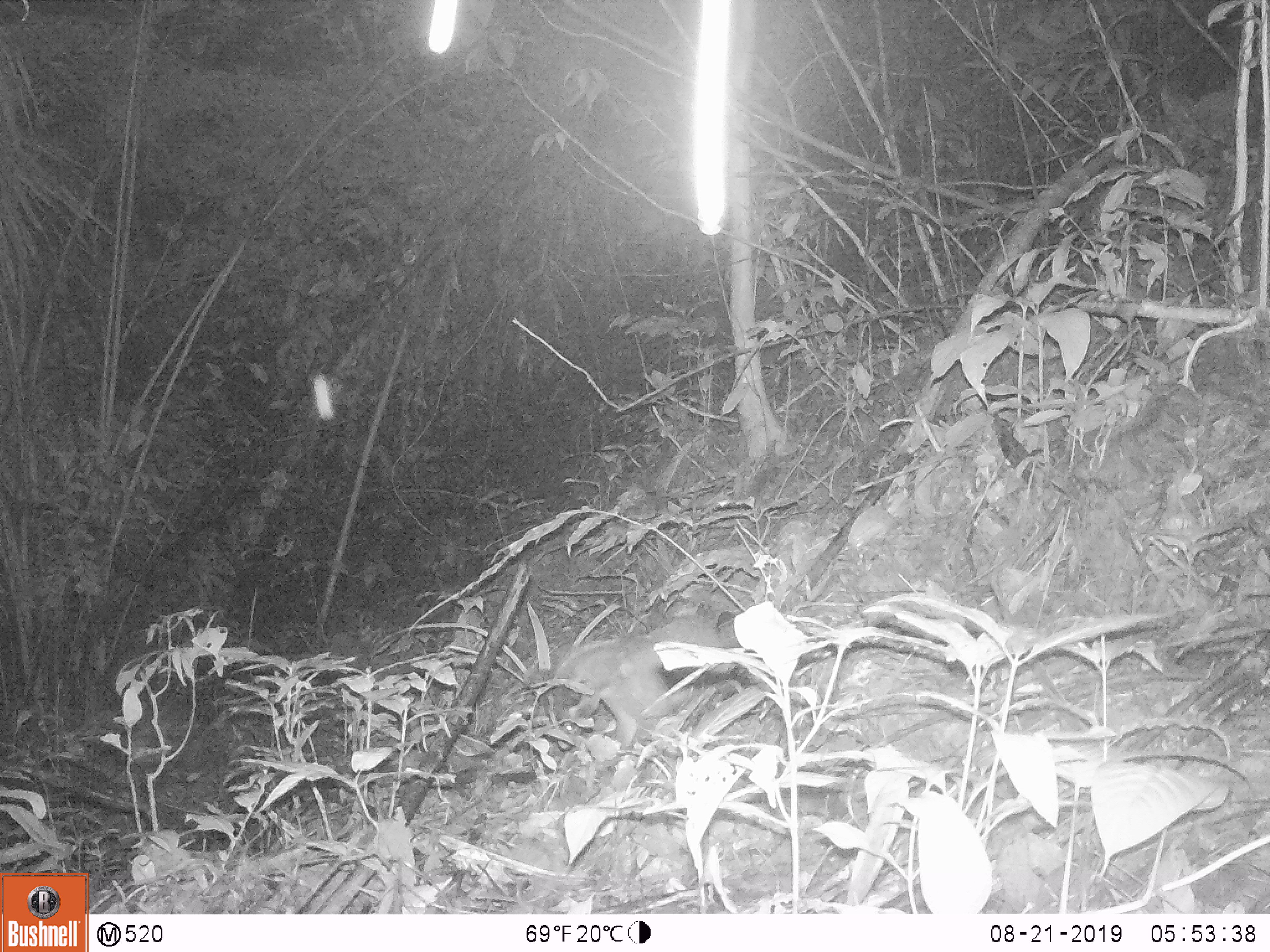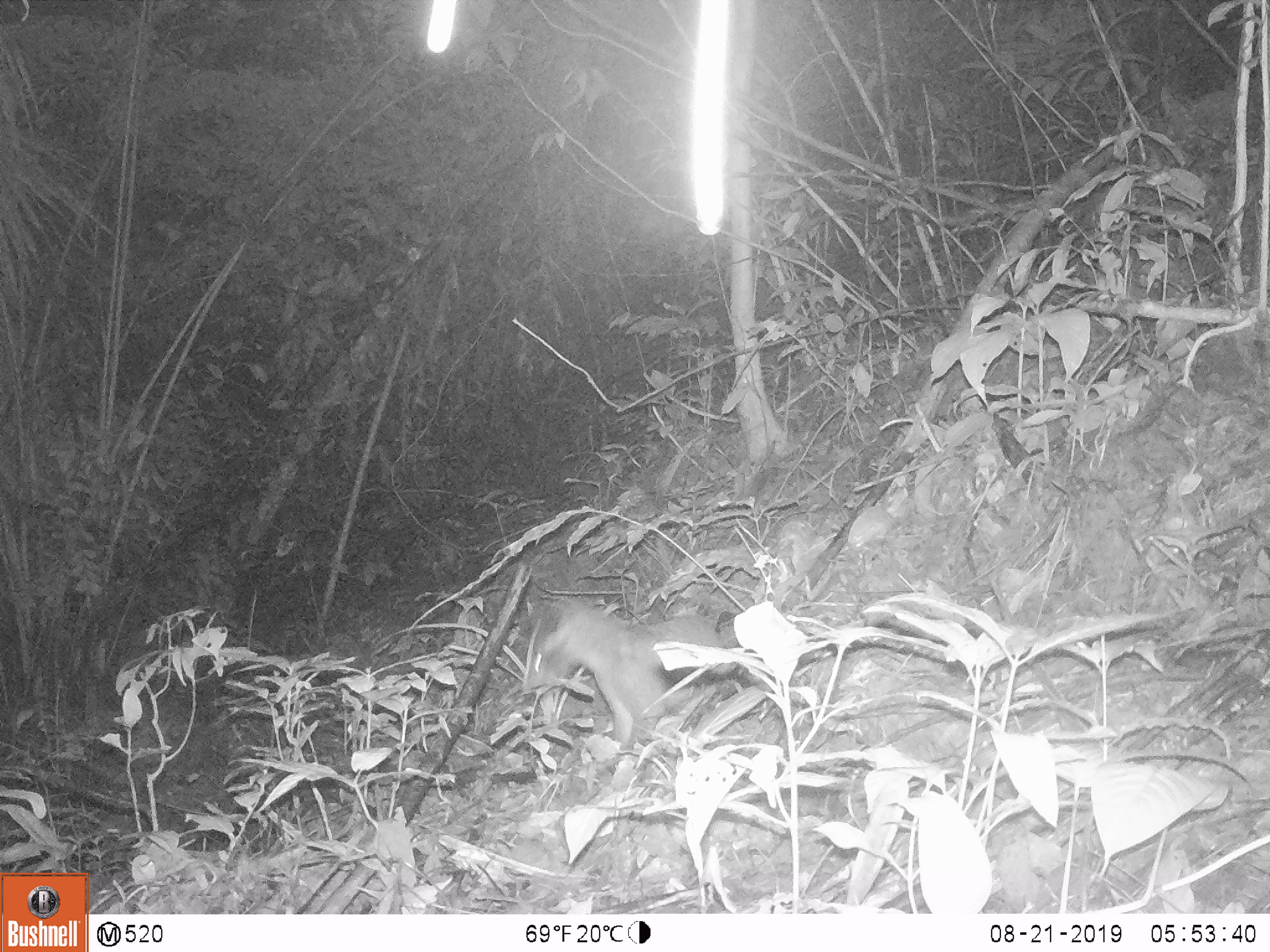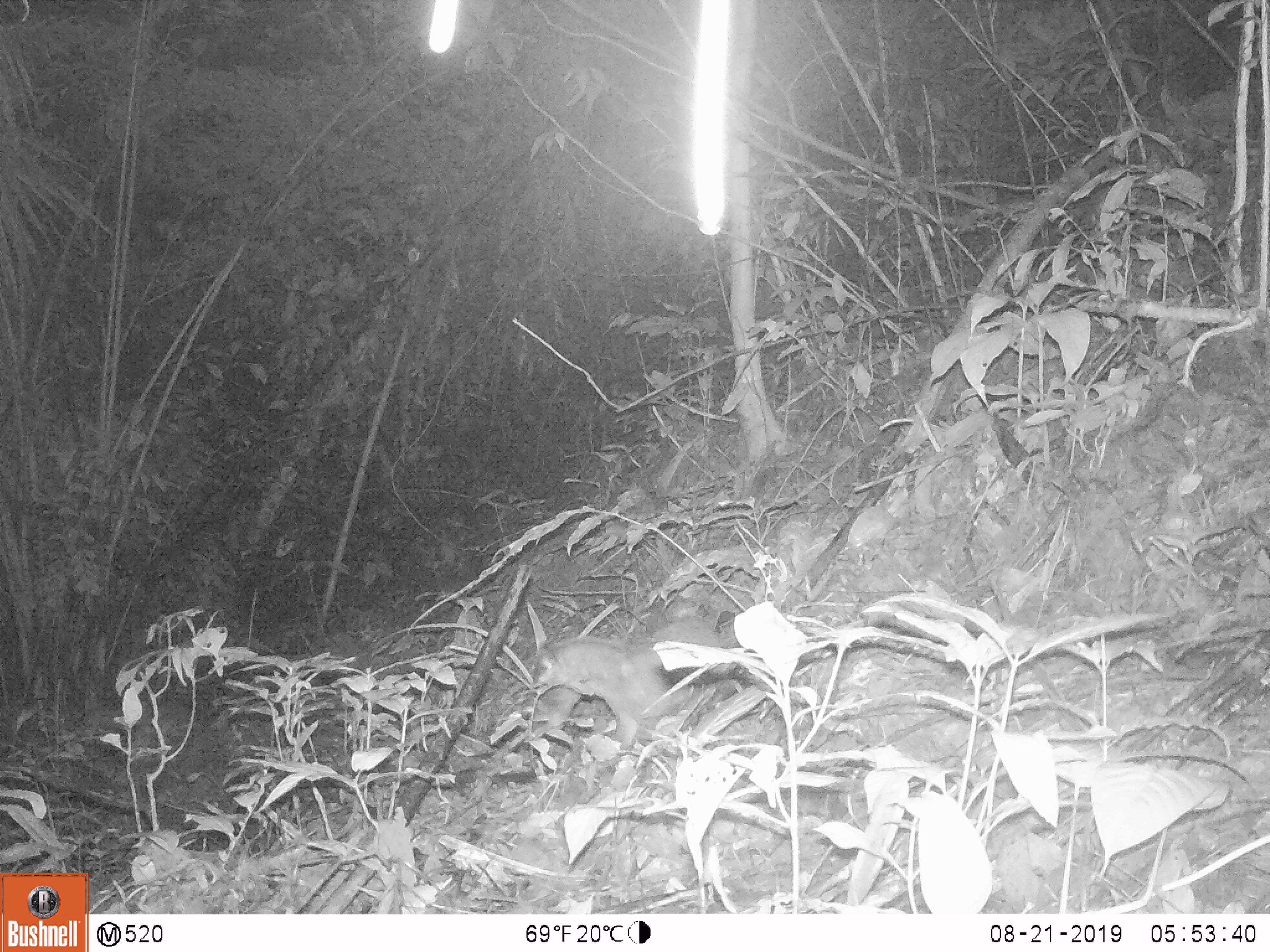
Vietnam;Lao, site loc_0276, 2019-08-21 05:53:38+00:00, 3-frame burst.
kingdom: Animalia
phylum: Chordata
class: Mammalia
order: Carnivora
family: Viverridae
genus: Paguma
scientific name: Paguma larvata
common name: masked palm civet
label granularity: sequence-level